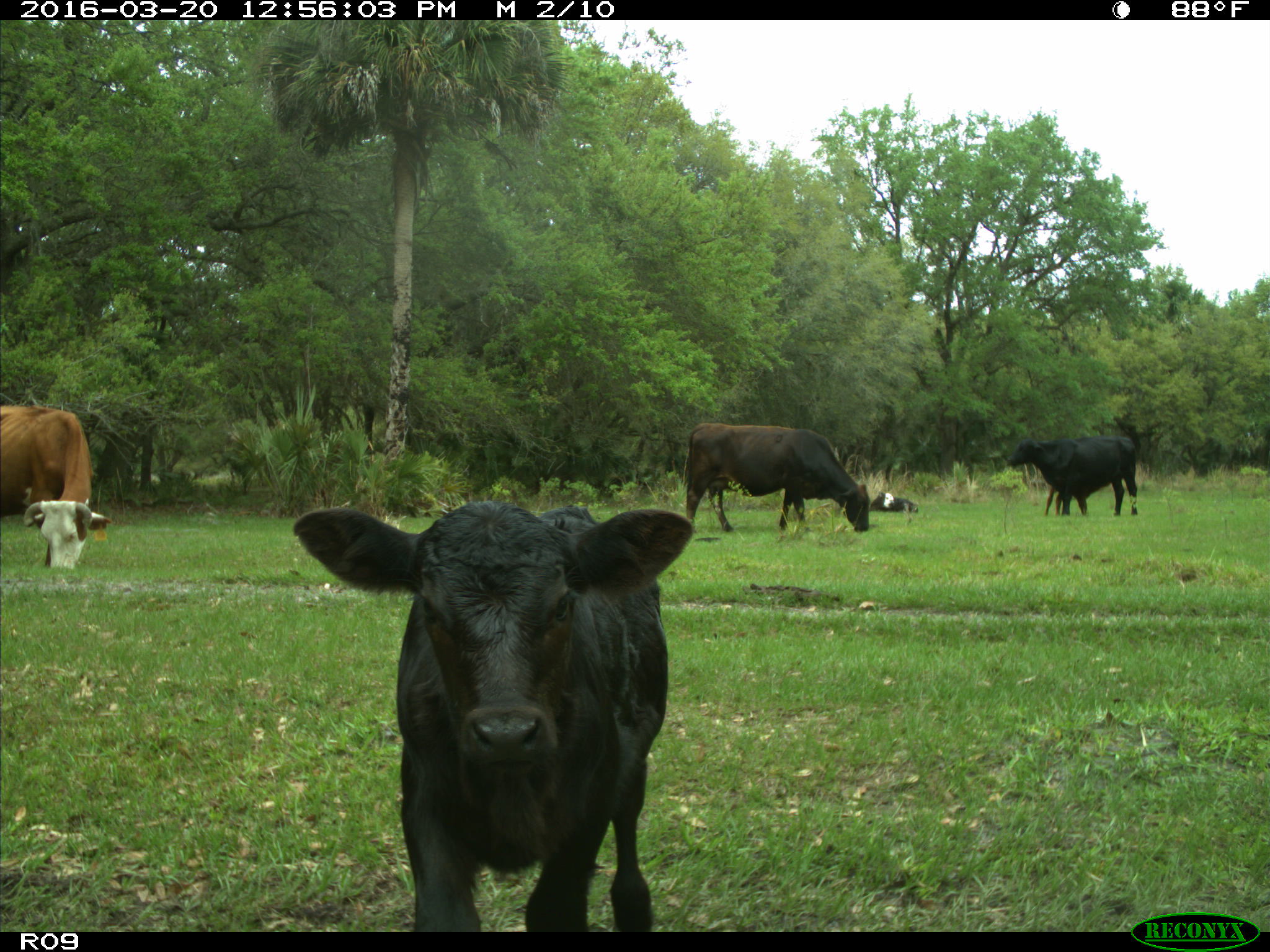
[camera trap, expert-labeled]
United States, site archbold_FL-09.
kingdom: Animalia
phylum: Chordata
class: Mammalia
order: Artiodactyla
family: Bovidae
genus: Bos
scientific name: Bos taurus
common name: domestic cow